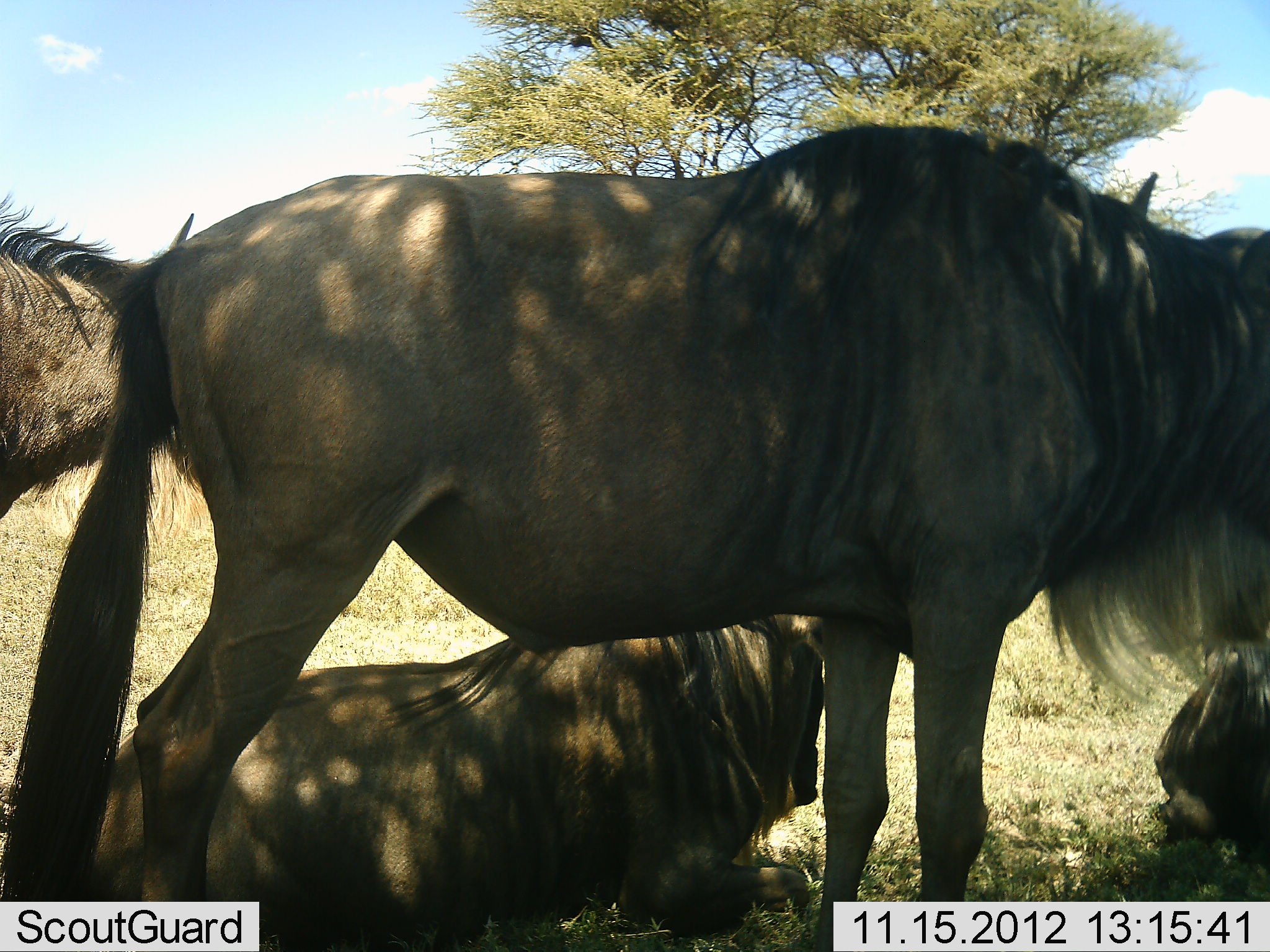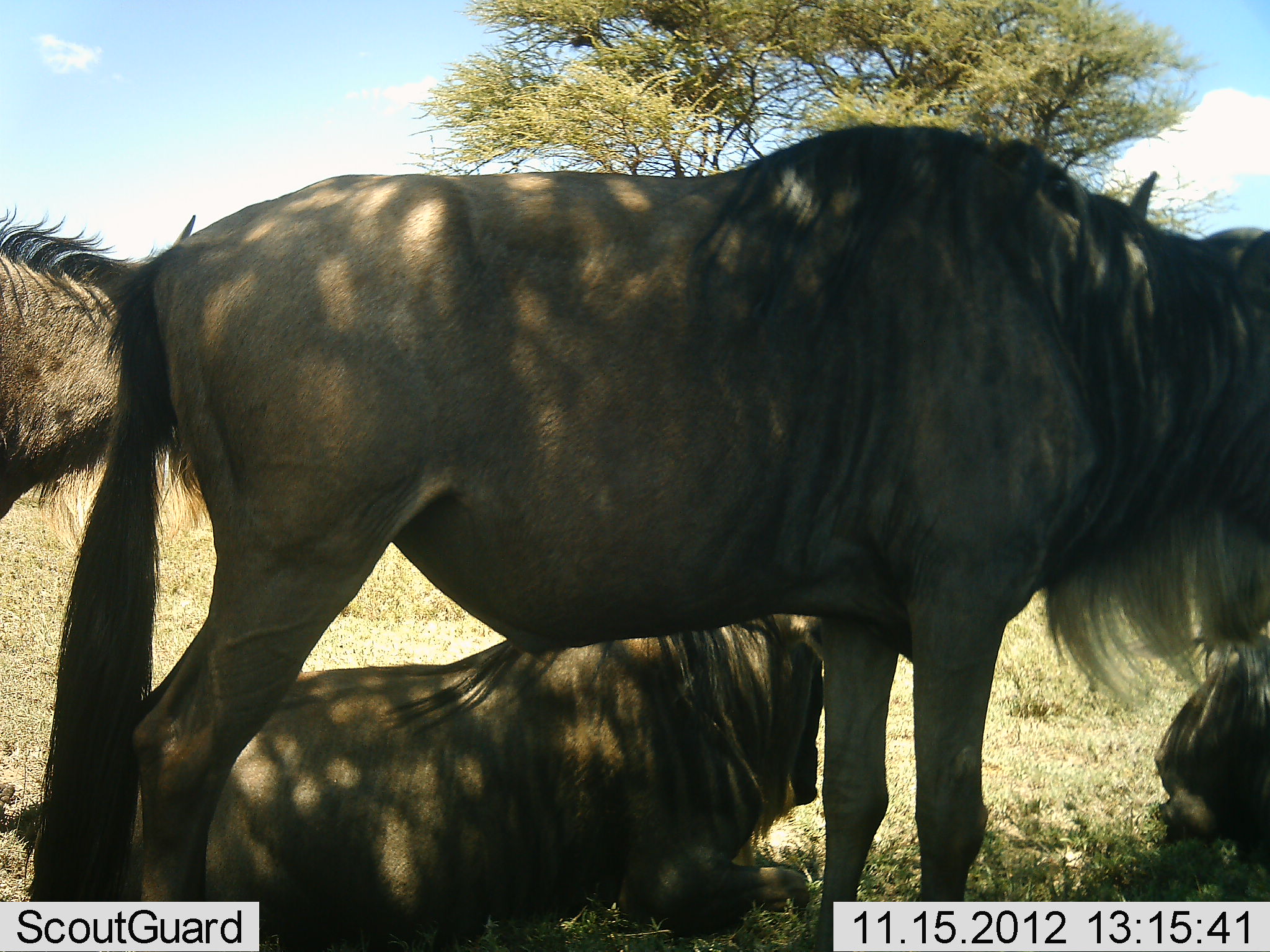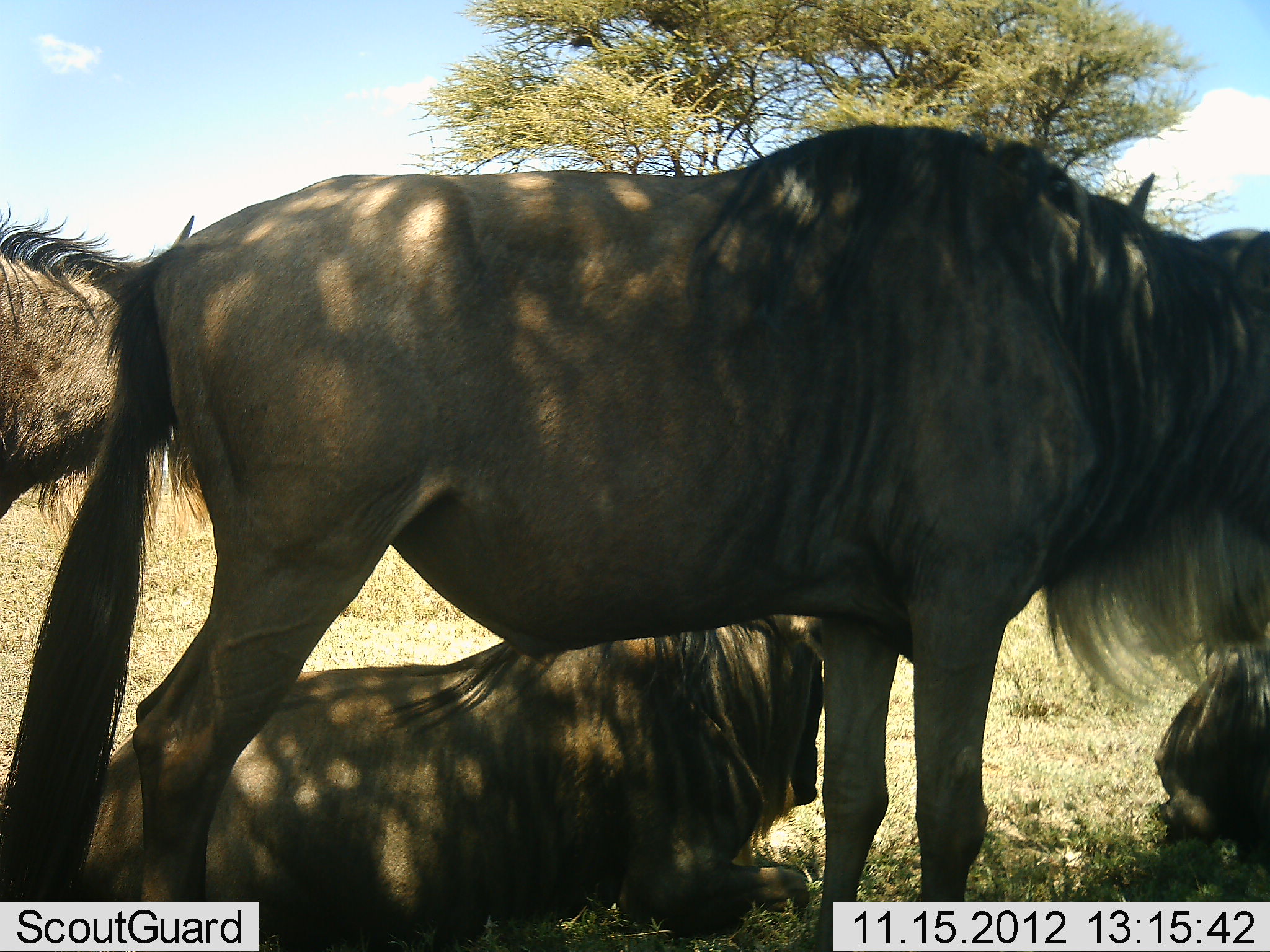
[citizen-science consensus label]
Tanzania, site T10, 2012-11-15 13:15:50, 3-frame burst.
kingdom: Animalia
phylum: Chordata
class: Mammalia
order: Artiodactyla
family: Bovidae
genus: Connochaetes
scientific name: Connochaetes taurinus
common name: blue wildebeest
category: wildebeest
Wildebeest (blue wildebeest) (Connochaetes taurinus), count 4. Behavior (volunteer vote fractions): standing 100%, resting 100%, moving 0%, interacting 10%. Young present (vote fraction): 0%. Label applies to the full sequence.